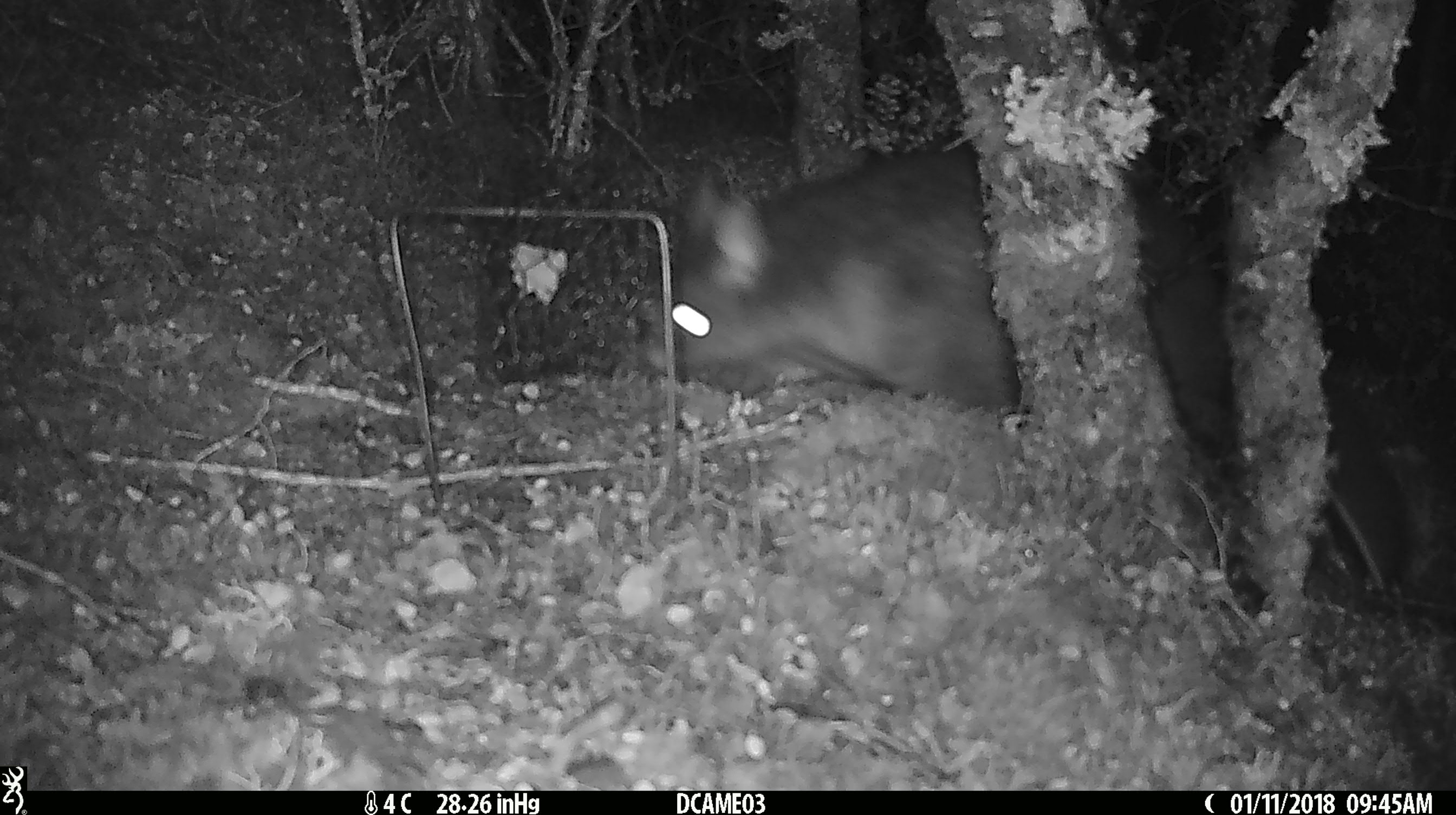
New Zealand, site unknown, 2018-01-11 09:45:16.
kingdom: Animalia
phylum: Chordata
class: Mammalia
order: Diprotodontia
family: Phalangeridae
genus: Trichosurus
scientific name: Trichosurus vulpecula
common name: common brushtail possum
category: possum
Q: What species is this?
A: Possum (common brushtail possum) (Trichosurus vulpecula).